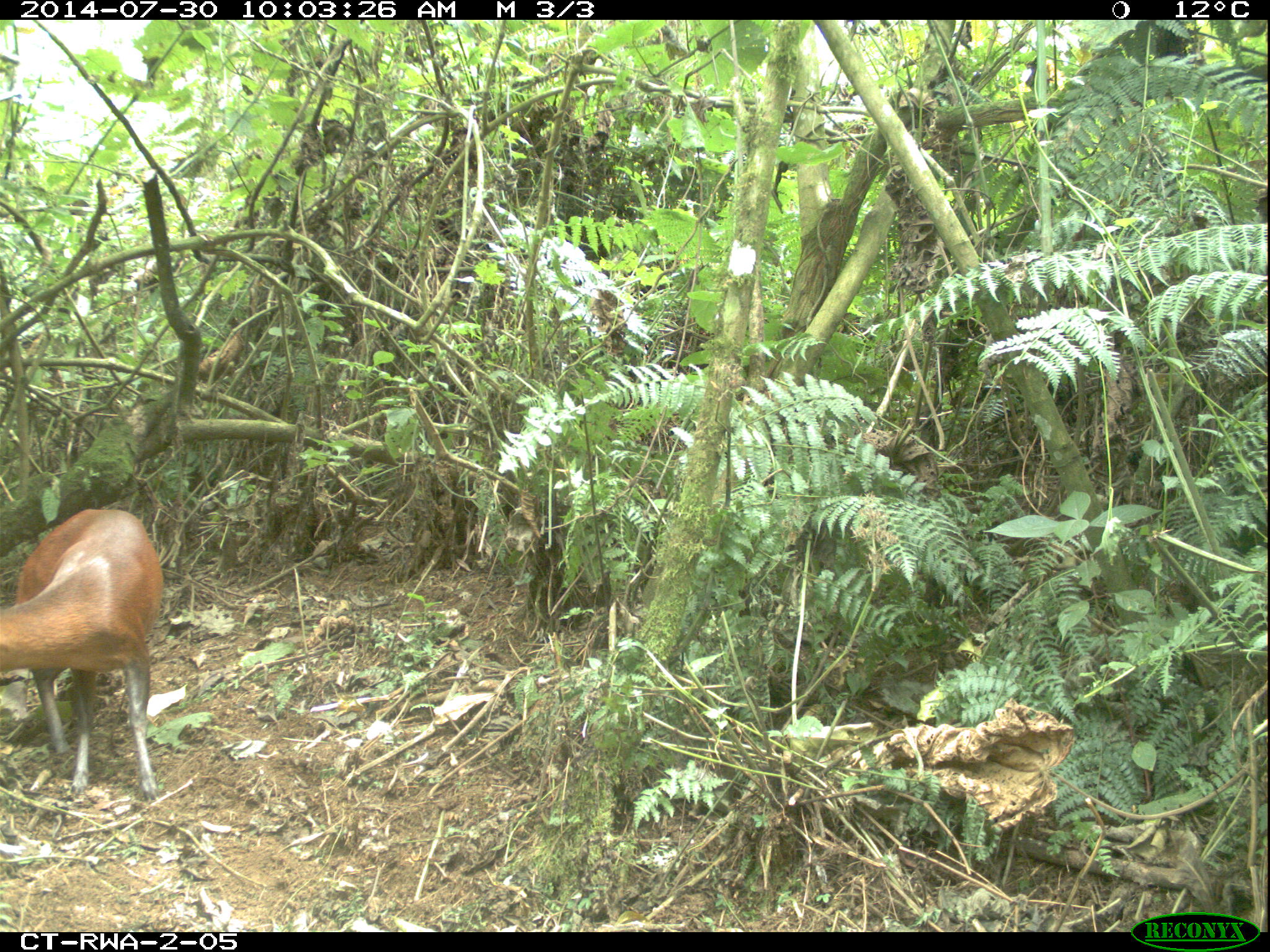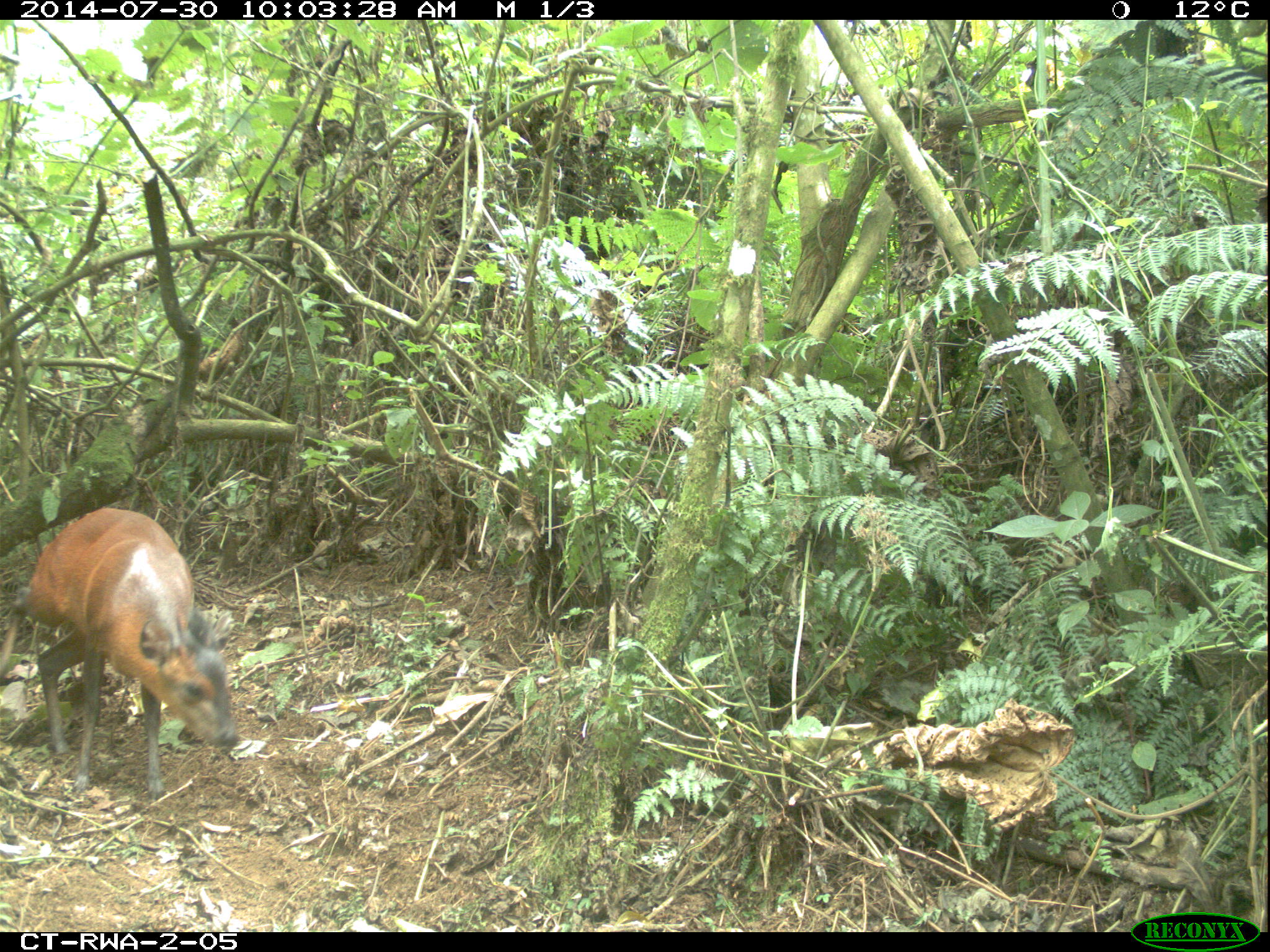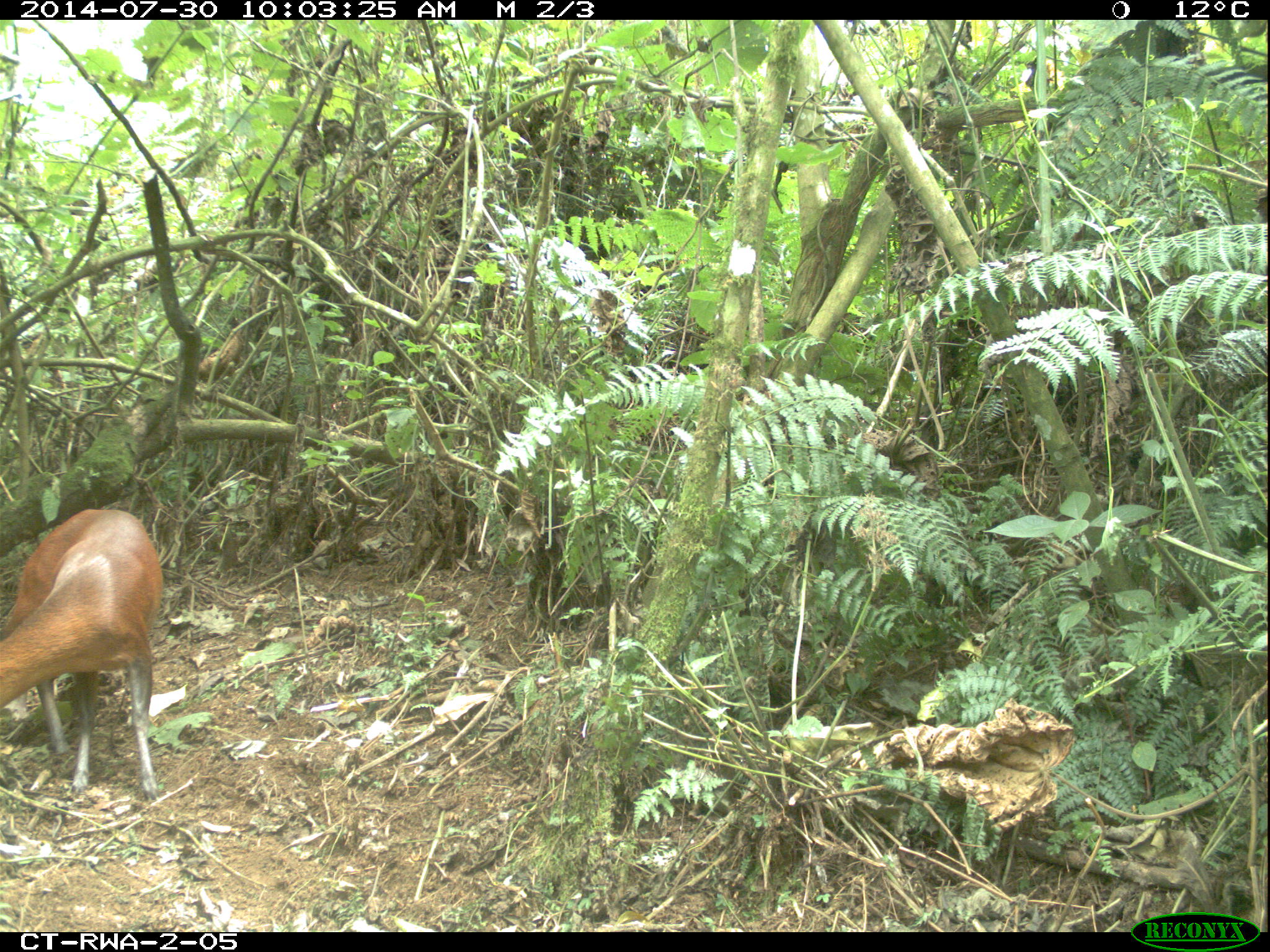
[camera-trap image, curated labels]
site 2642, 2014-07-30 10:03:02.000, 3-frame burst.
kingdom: Animalia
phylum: Chordata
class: Mammalia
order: Artiodactyla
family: Bovidae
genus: Cephalophus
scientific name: Cephalophus nigrifrons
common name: black-fronted duiker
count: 1